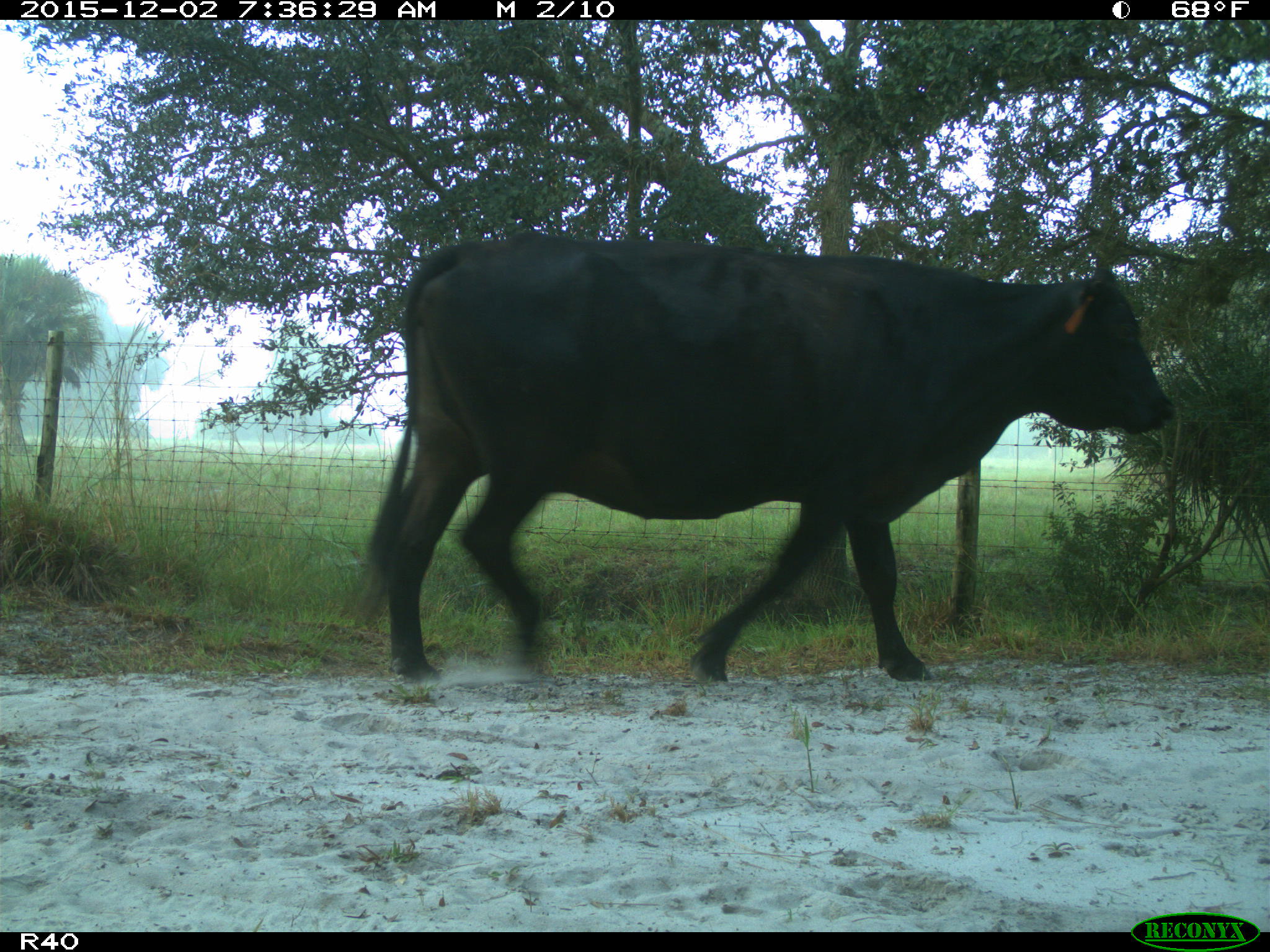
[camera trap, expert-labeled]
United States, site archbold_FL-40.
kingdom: Animalia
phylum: Chordata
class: Mammalia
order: Artiodactyla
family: Bovidae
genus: Bos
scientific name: Bos taurus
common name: domestic cow